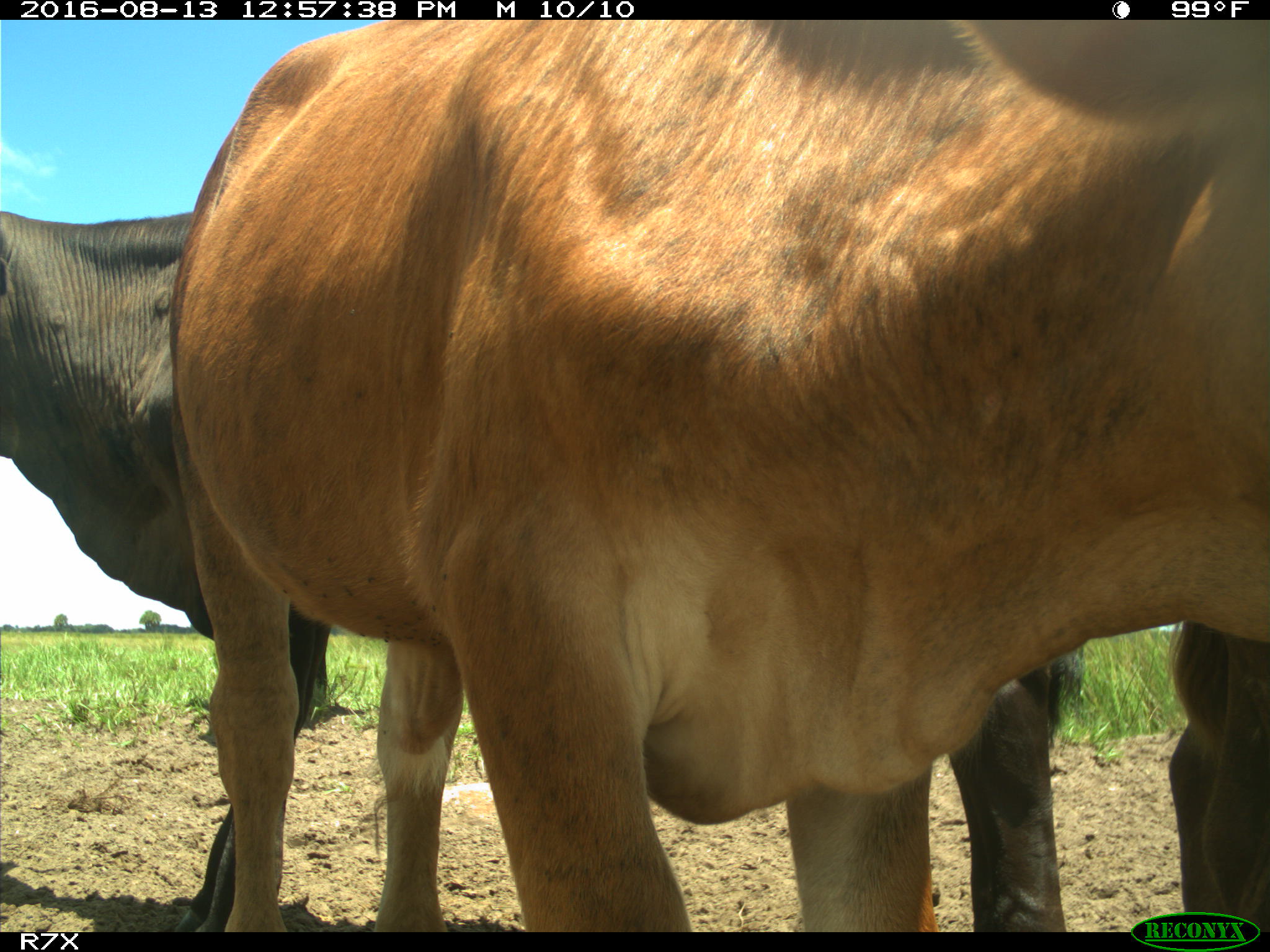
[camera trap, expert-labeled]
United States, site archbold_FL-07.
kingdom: Animalia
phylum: Chordata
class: Mammalia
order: Artiodactyla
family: Bovidae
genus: Bos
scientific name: Bos taurus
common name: domestic cow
Bos taurus (domestic cow).